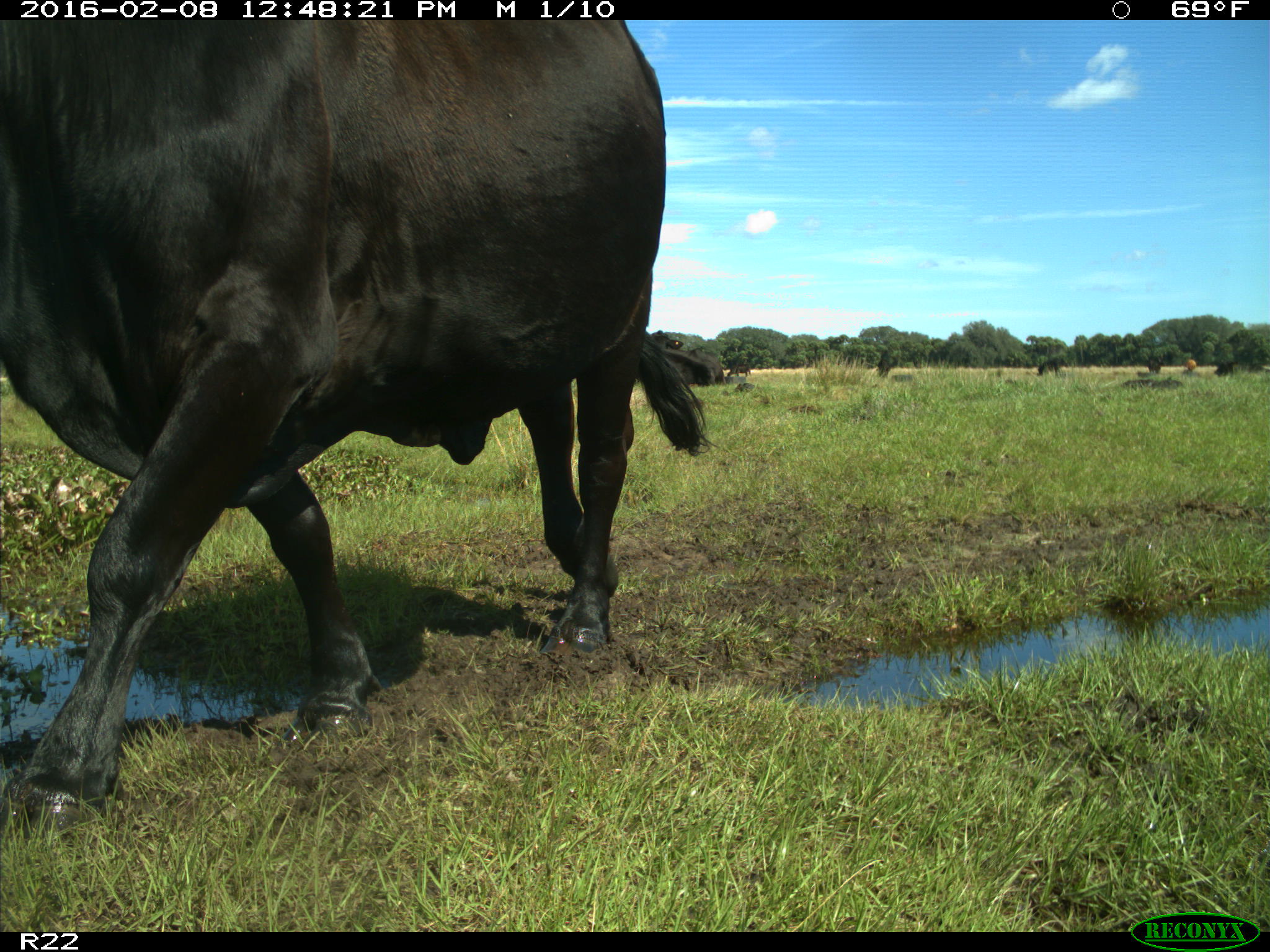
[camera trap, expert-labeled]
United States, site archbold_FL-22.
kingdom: Animalia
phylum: Chordata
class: Mammalia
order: Artiodactyla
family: Bovidae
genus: Bos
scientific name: Bos taurus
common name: domestic cow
Bos taurus (domestic cow).